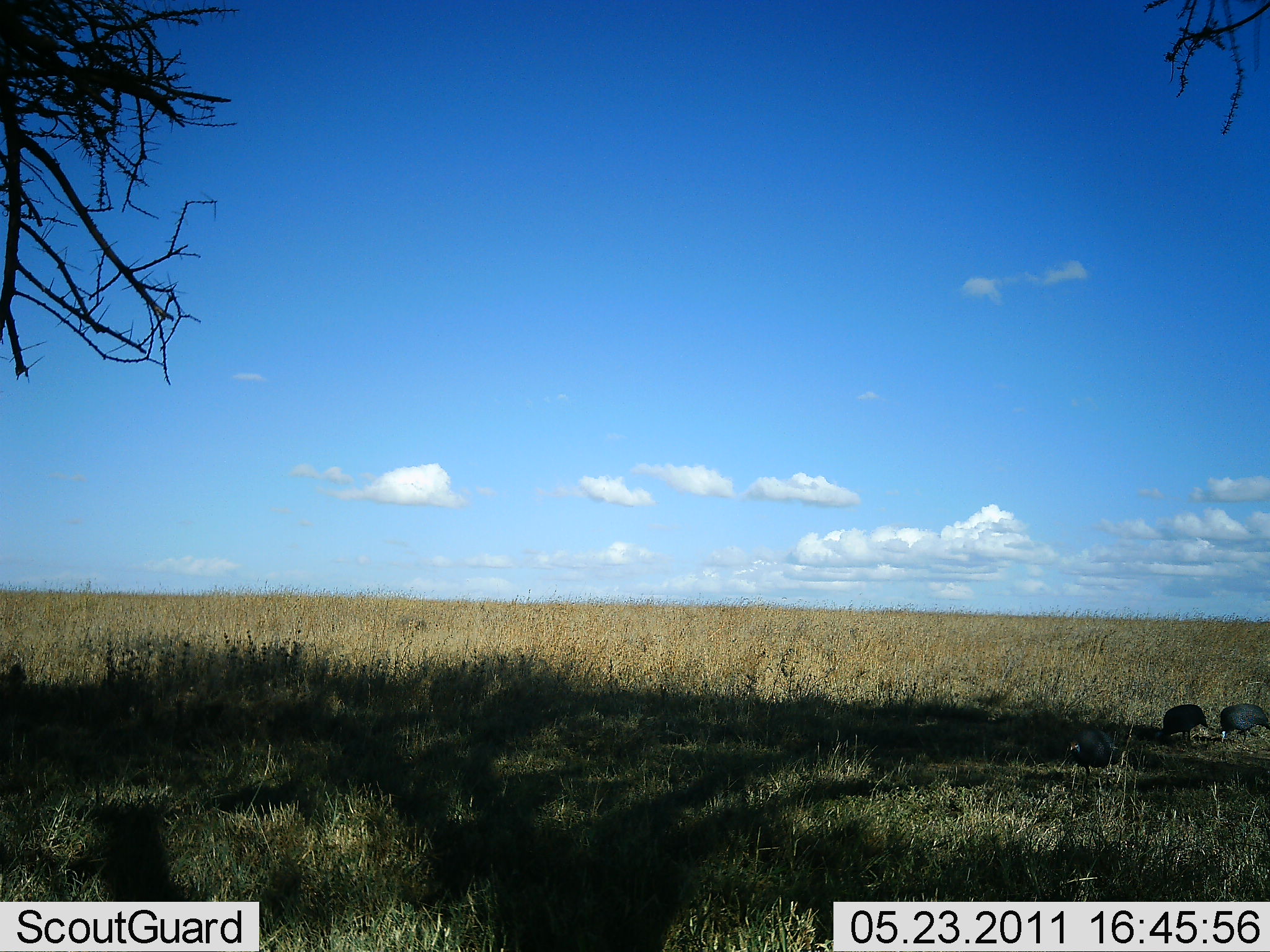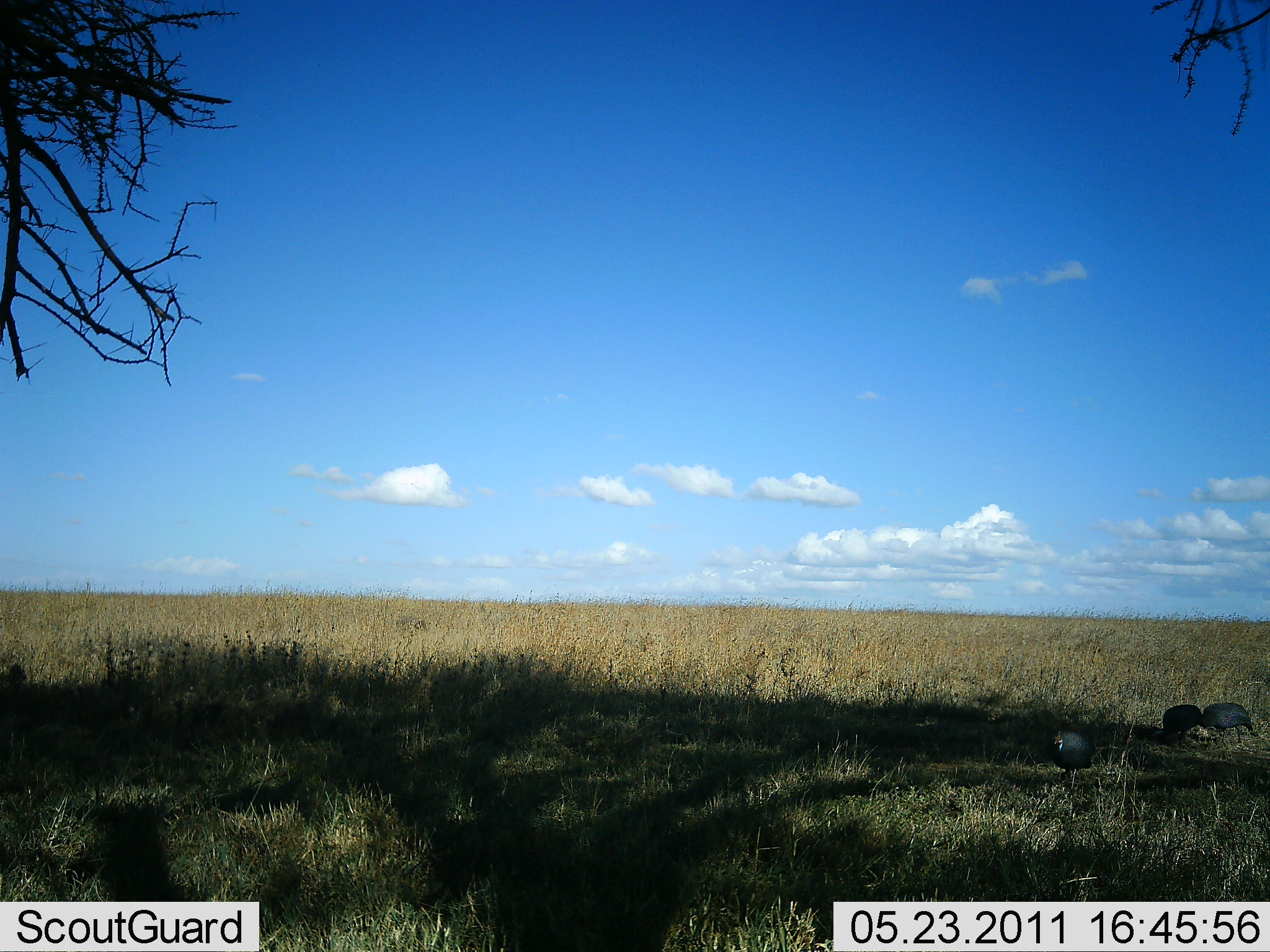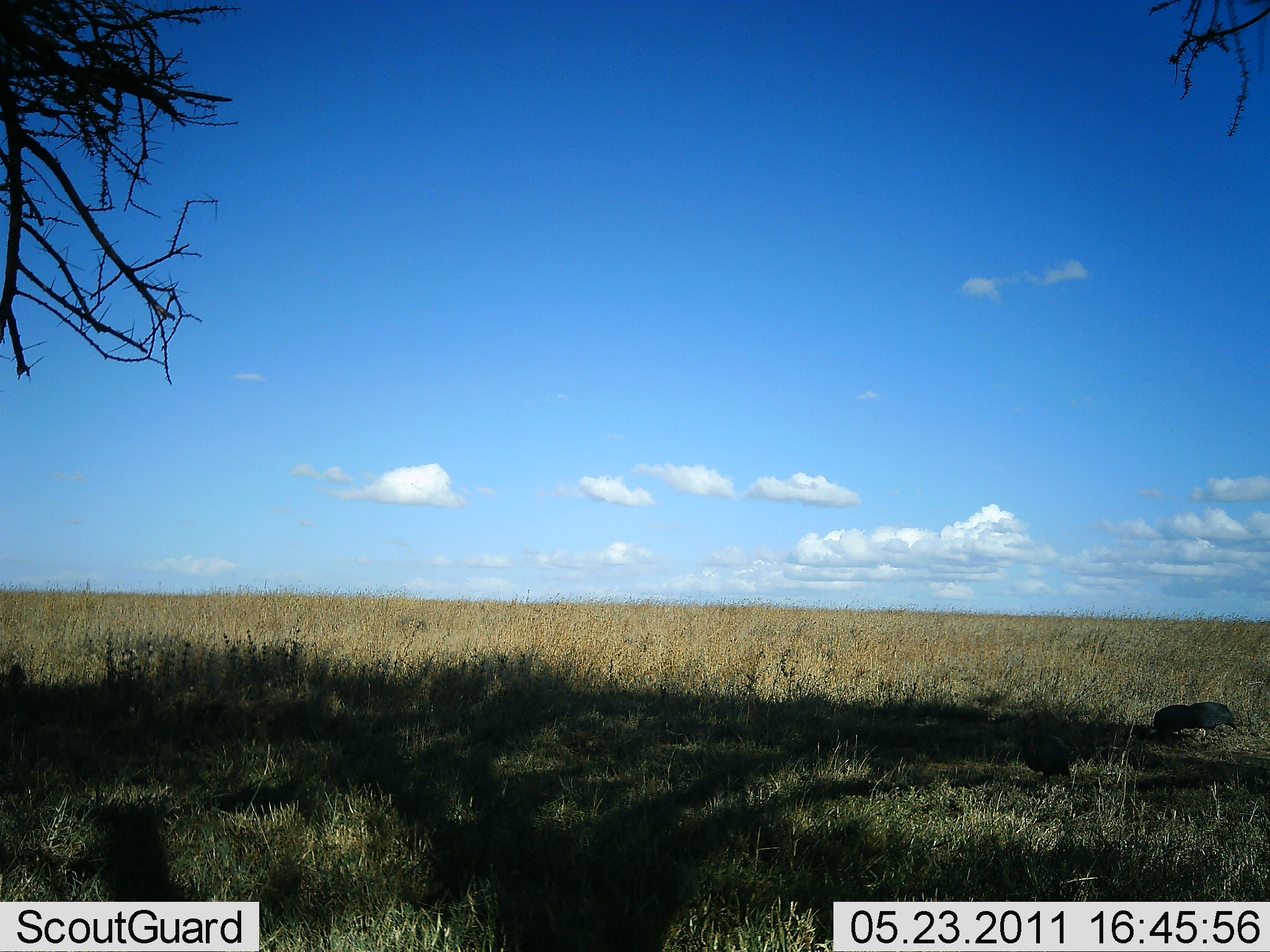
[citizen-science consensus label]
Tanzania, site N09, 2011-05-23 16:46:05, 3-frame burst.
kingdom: Animalia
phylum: Chordata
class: Aves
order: Galliformes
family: Numididae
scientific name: Numididae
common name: guinea fowl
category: guineafowl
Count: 3.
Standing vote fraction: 15%.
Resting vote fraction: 0%.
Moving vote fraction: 77%.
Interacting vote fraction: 0%.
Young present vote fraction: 0%.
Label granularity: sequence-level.